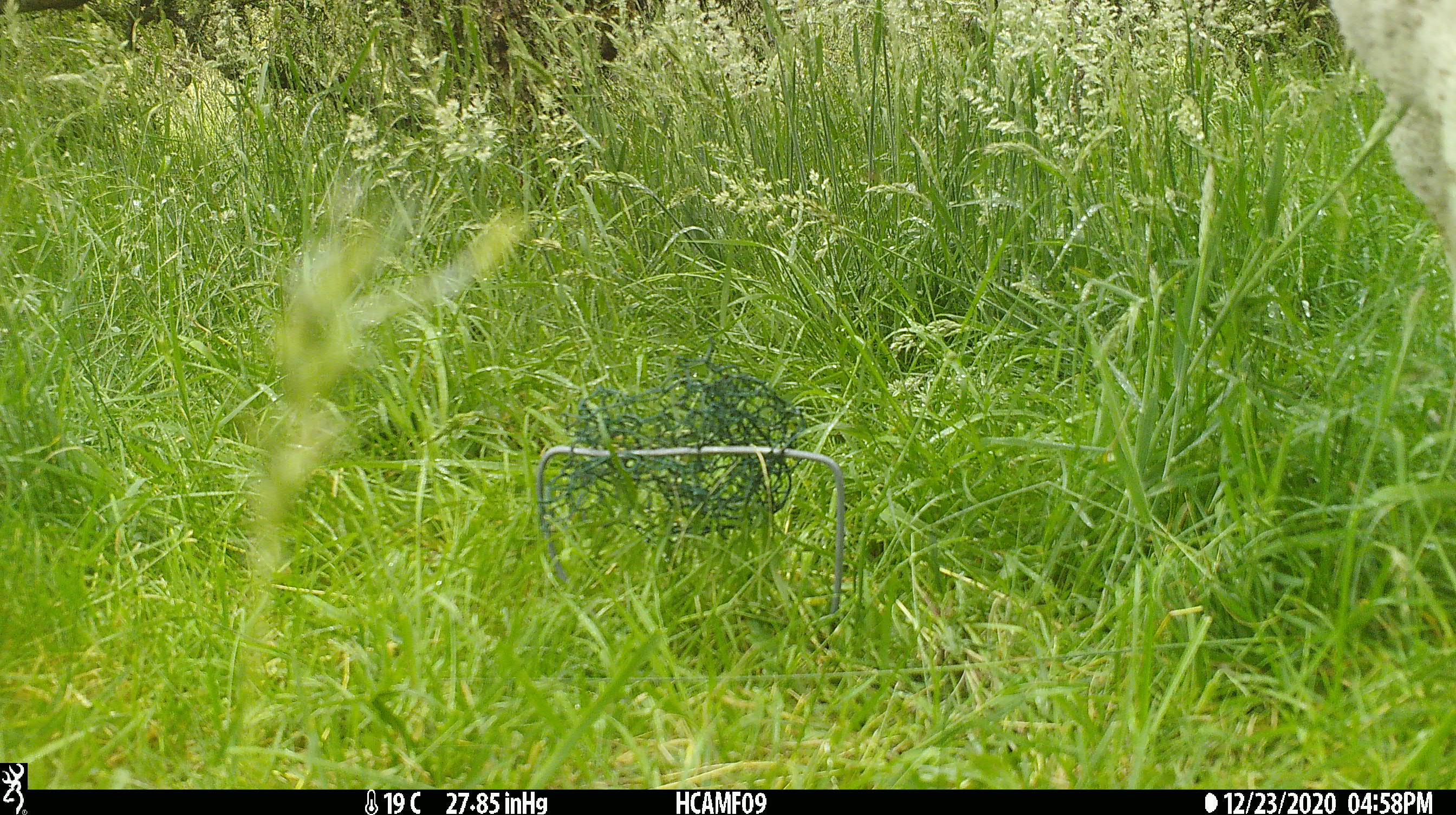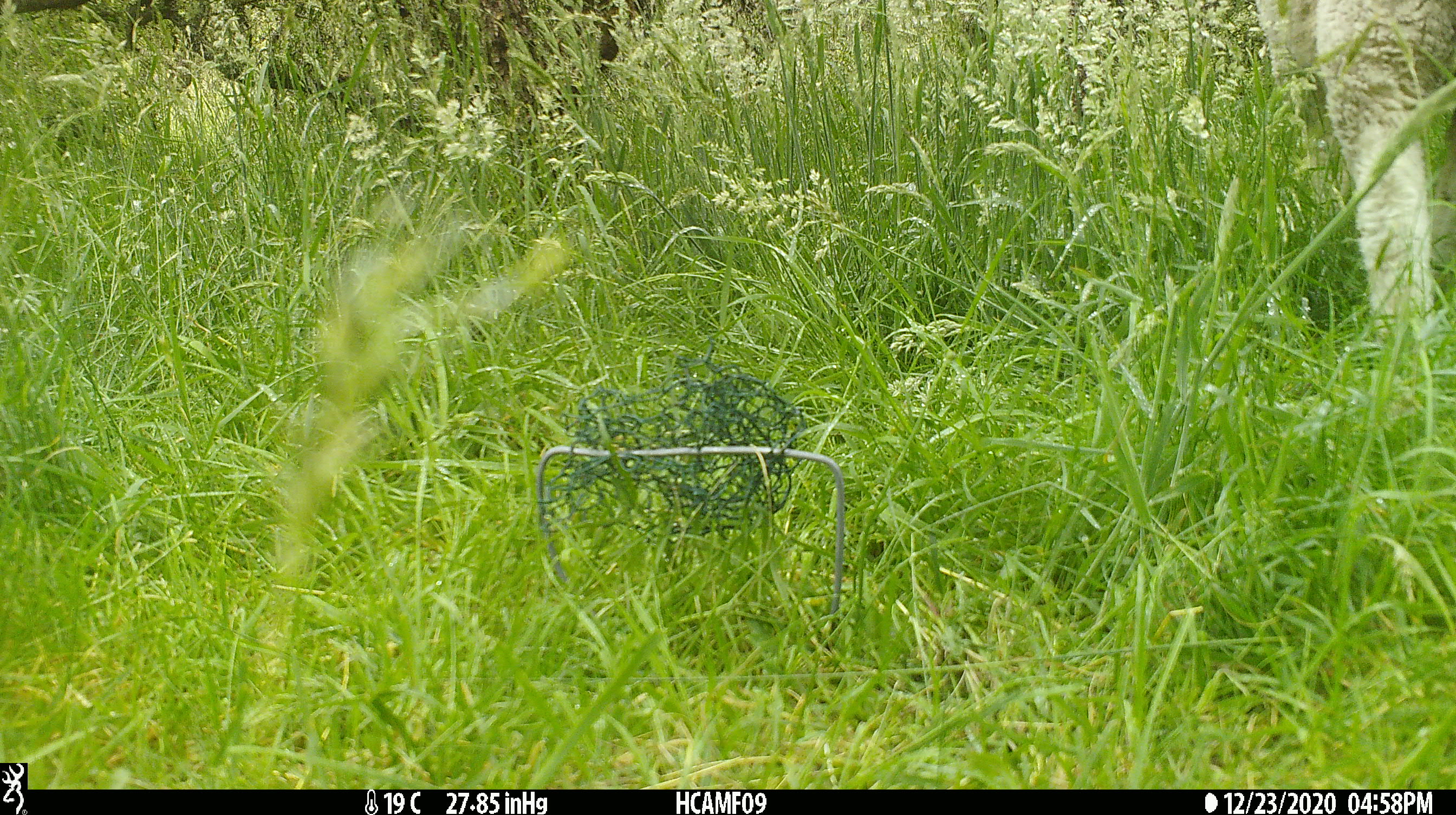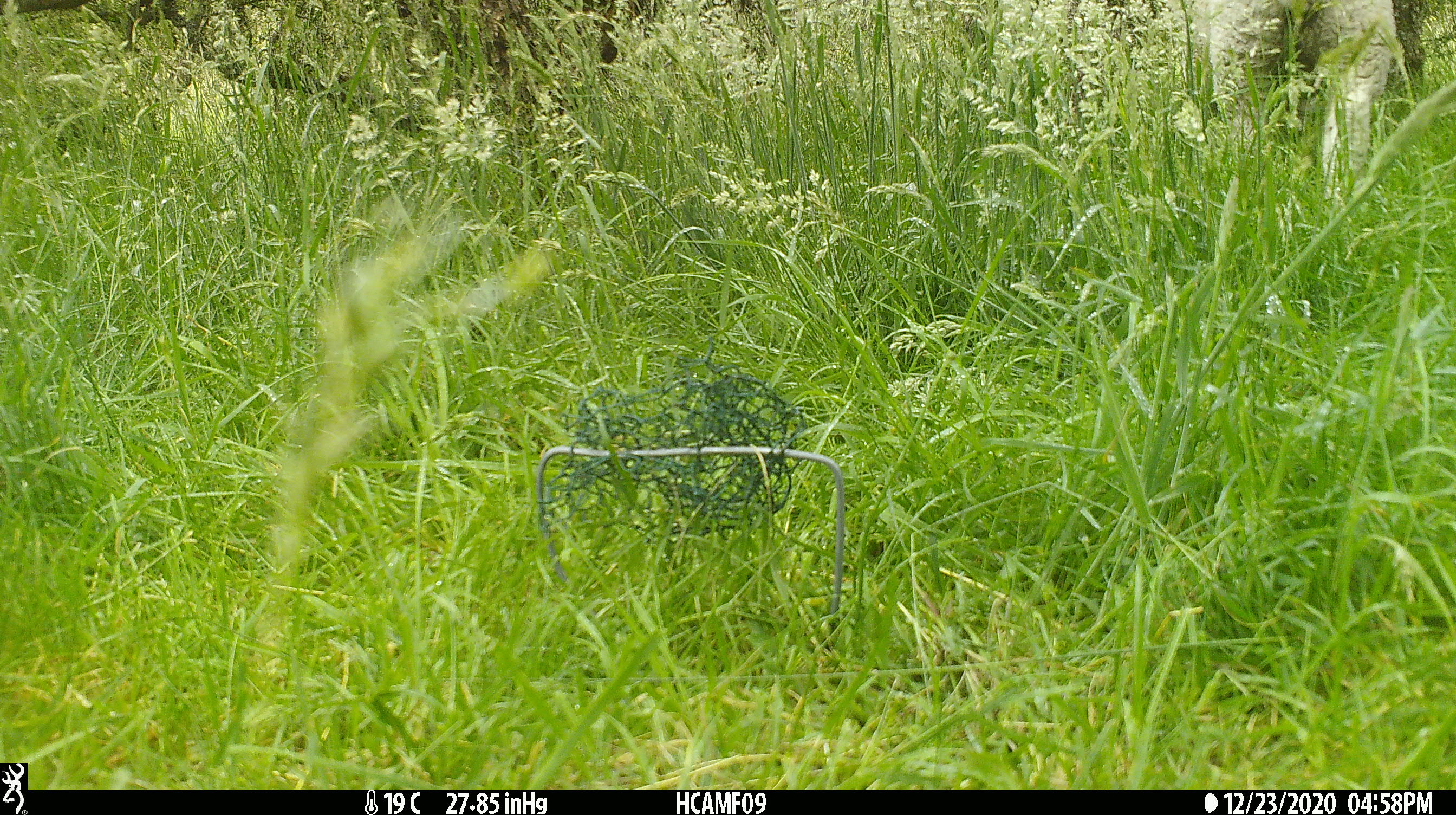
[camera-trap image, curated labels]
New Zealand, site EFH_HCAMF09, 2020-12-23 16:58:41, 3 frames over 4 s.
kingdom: Animalia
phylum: Chordata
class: Mammalia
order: Artiodactyla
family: Bovidae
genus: Ovis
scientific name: Ovis aries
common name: domestic sheep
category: sheep